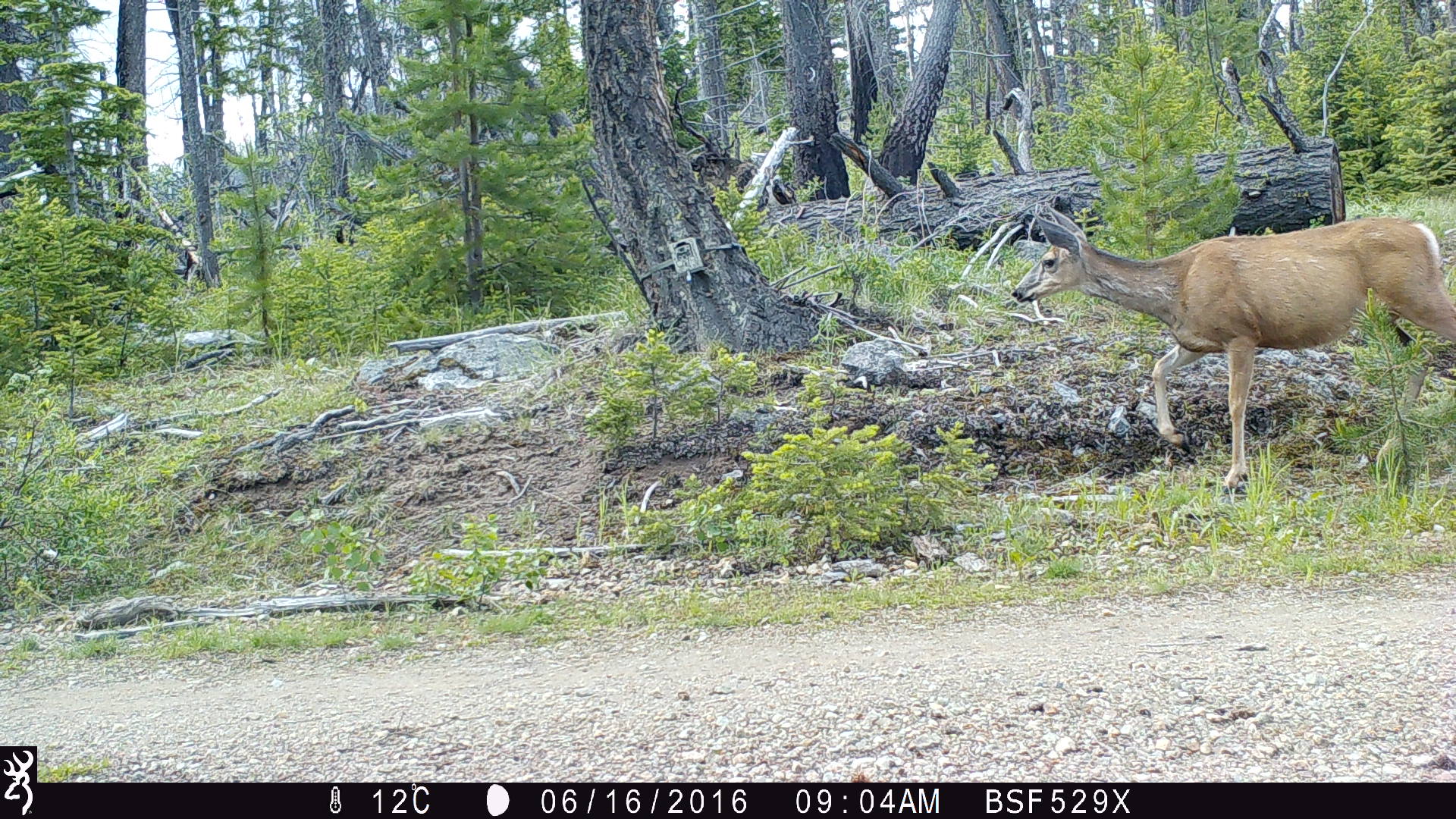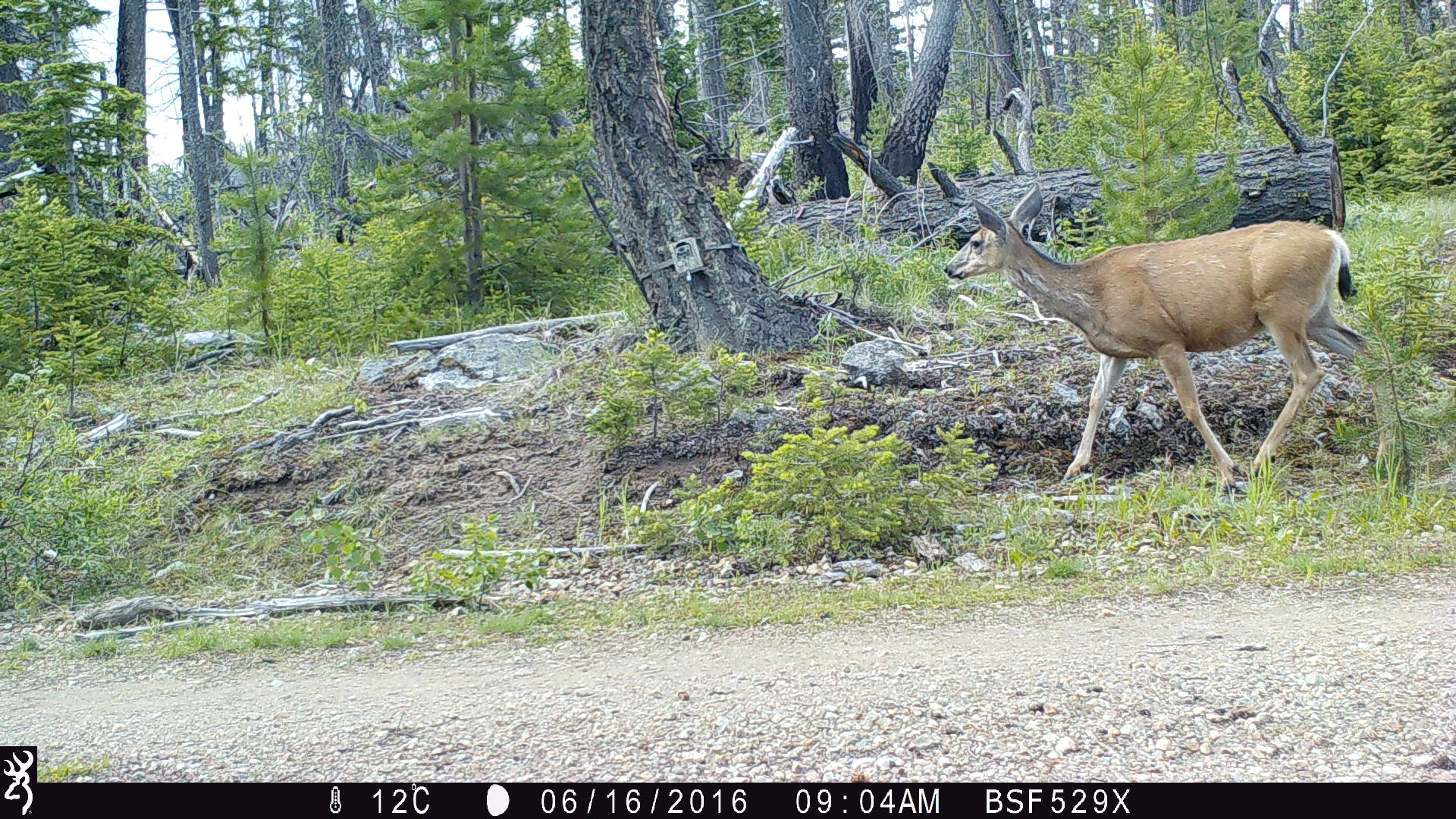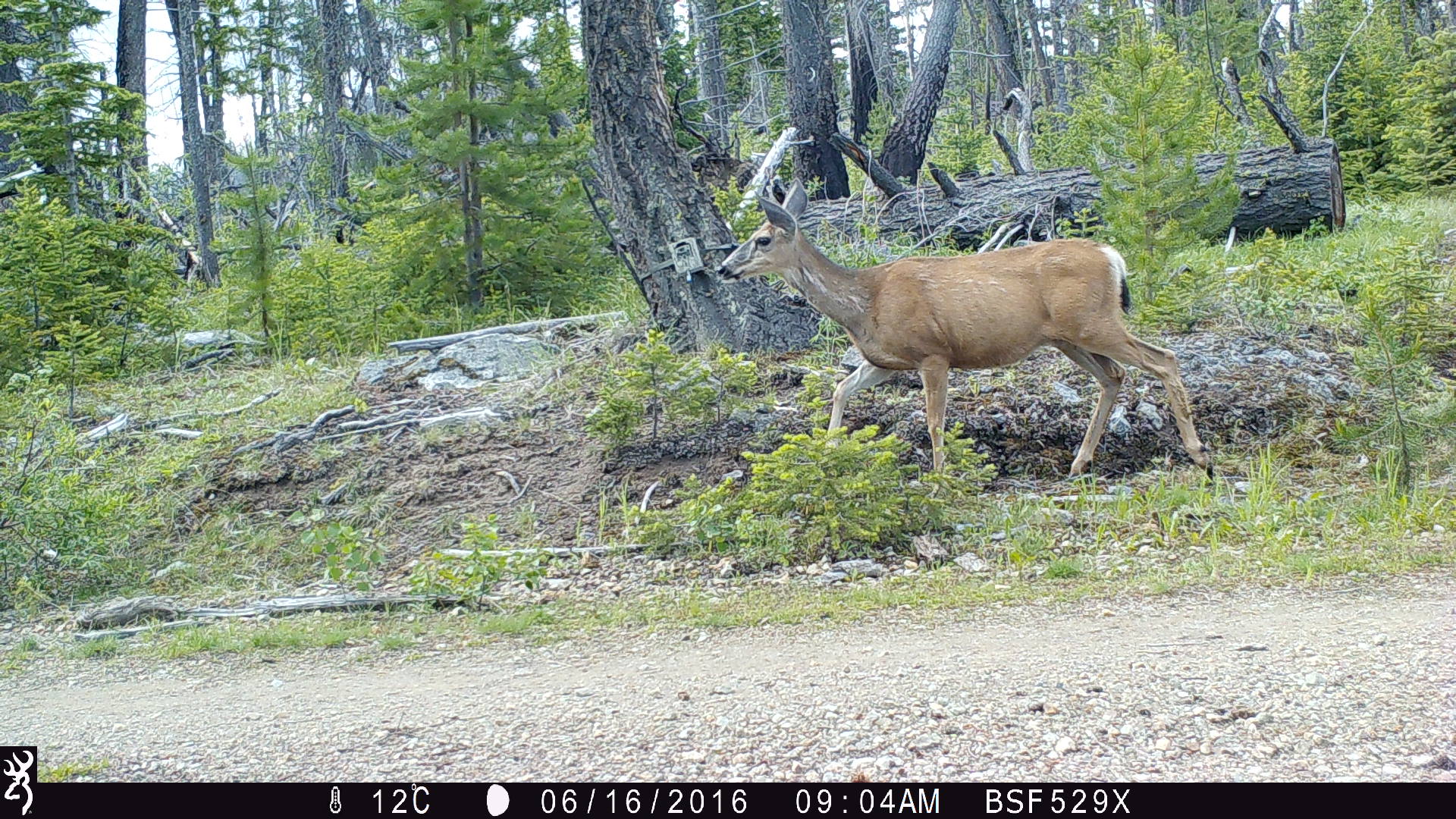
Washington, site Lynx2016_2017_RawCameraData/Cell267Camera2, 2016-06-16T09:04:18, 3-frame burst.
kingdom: Animalia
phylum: Chordata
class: Mammalia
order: Artiodactyla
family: Cervidae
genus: Odocoileus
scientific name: Odocoileus hemionus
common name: mule deer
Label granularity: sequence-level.